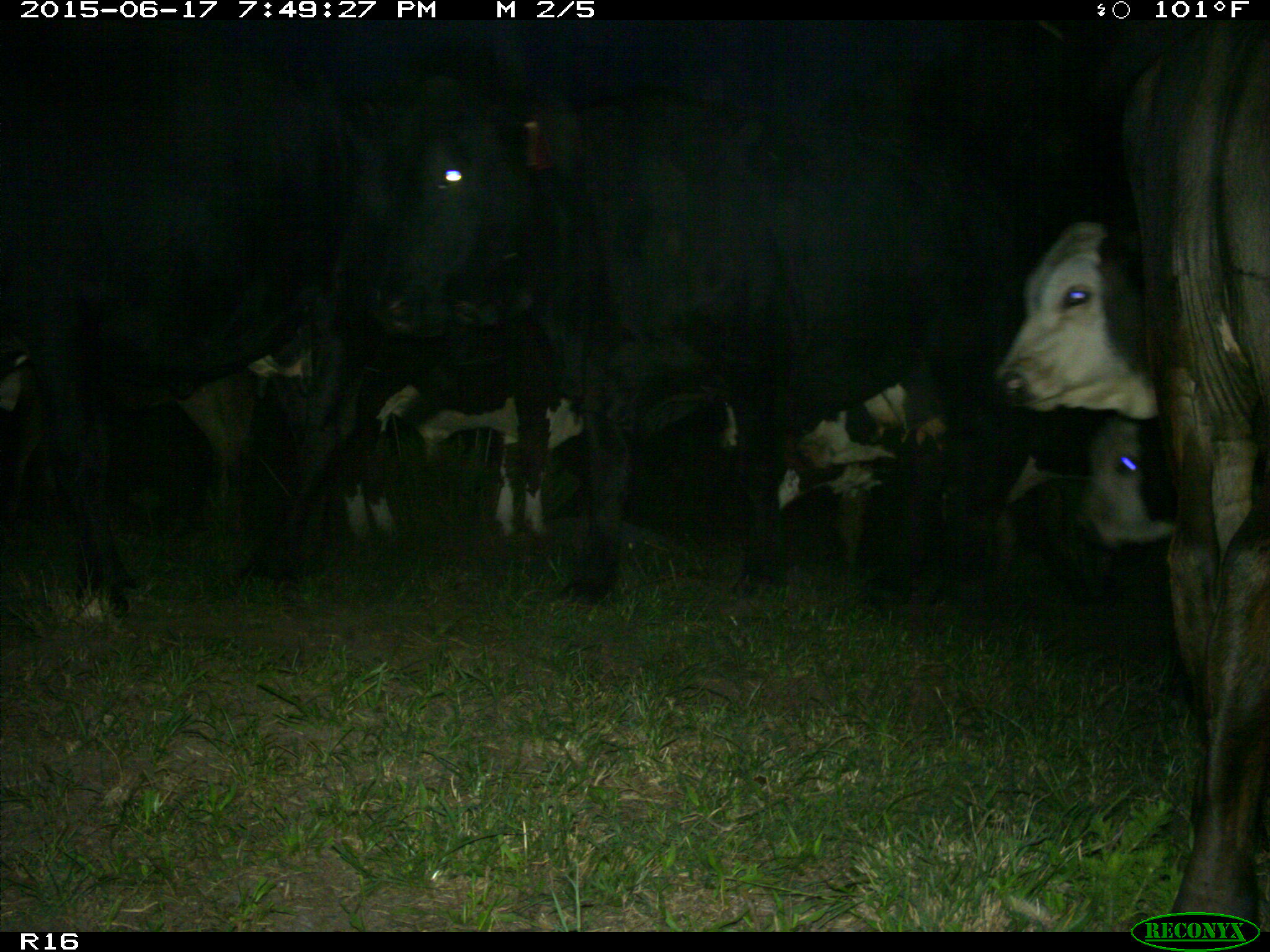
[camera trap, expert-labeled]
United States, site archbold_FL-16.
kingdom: Animalia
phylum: Chordata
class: Mammalia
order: Artiodactyla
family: Bovidae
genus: Bos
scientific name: Bos taurus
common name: domestic cow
Bos taurus (domestic cow).